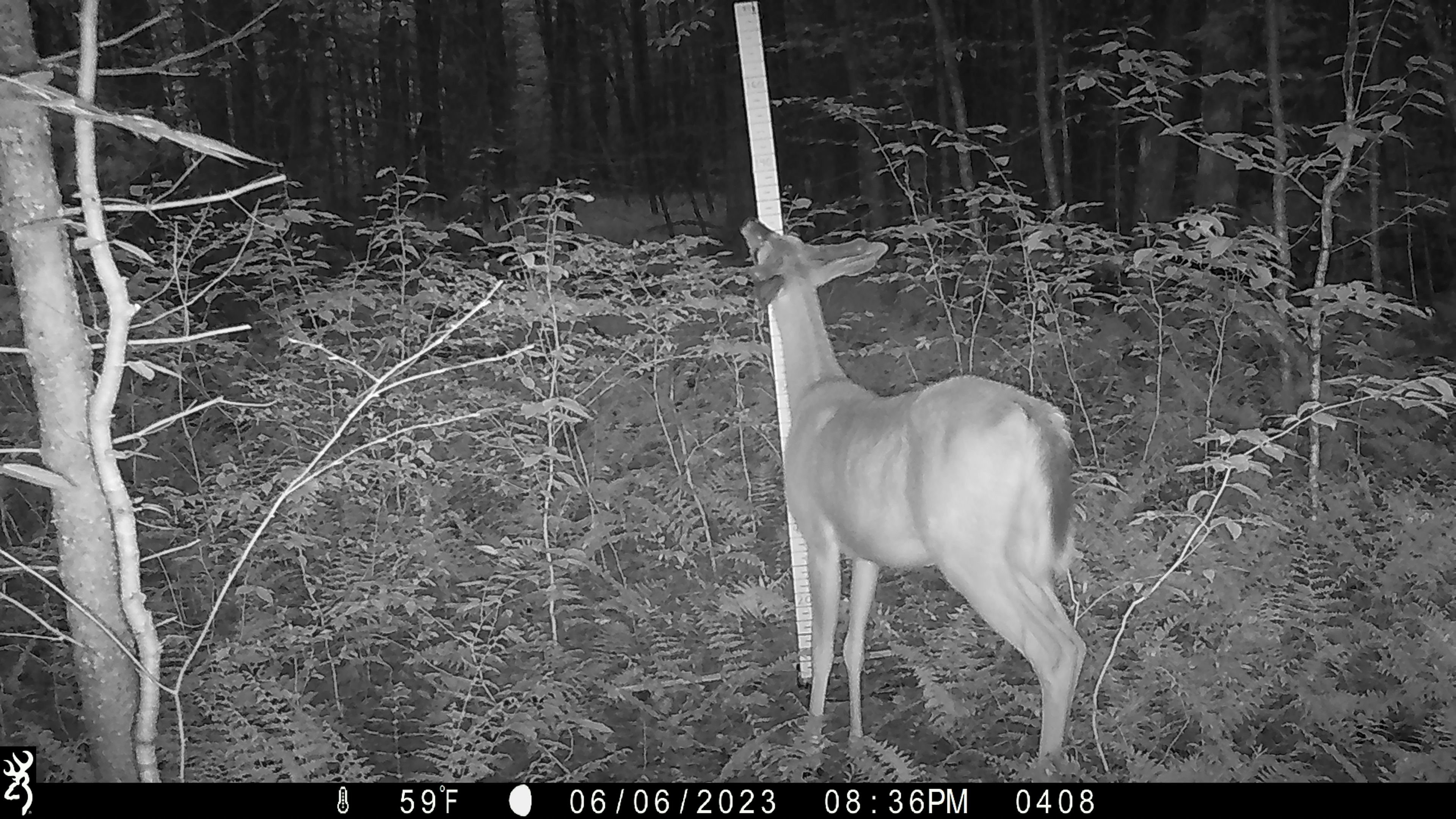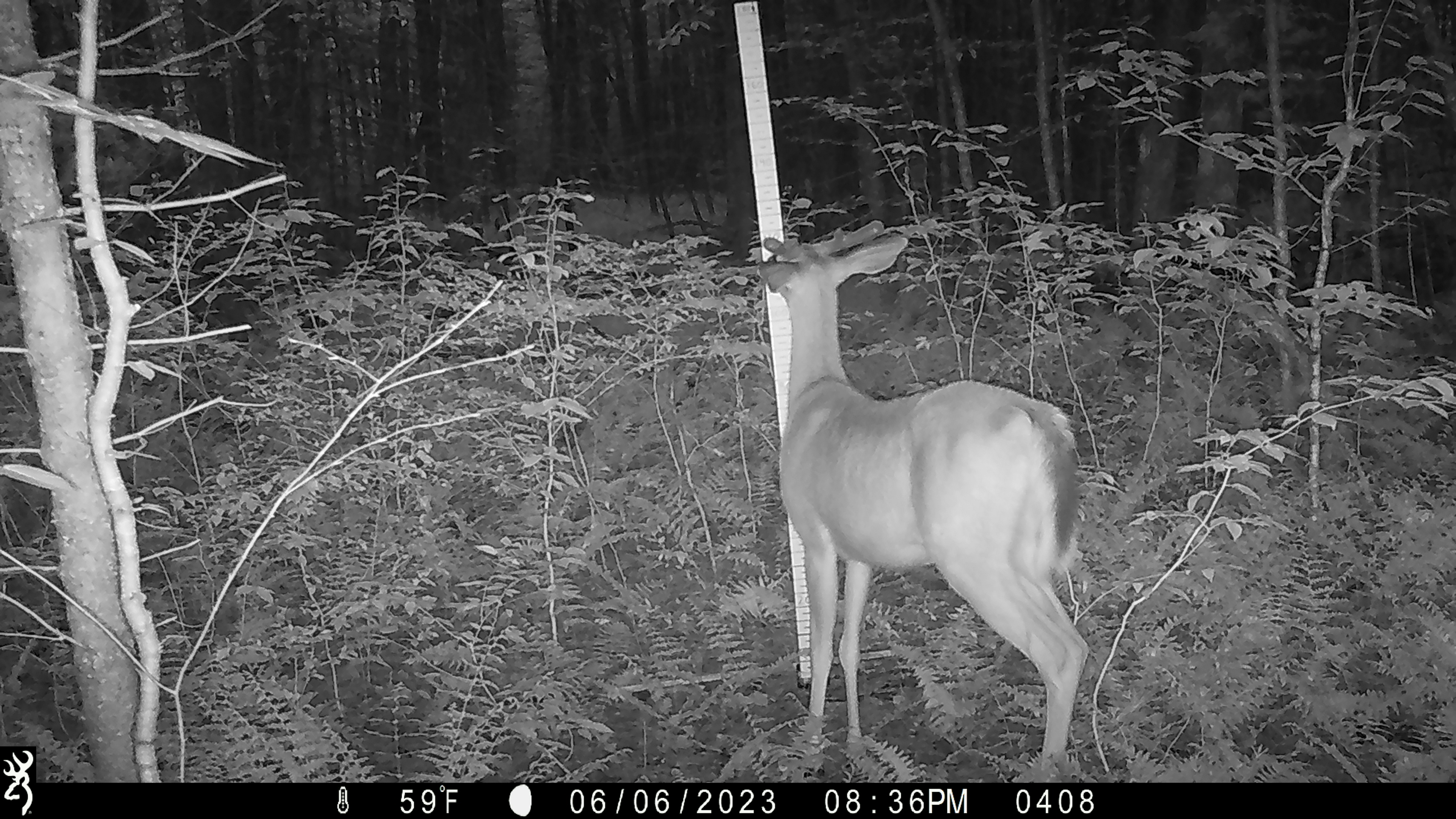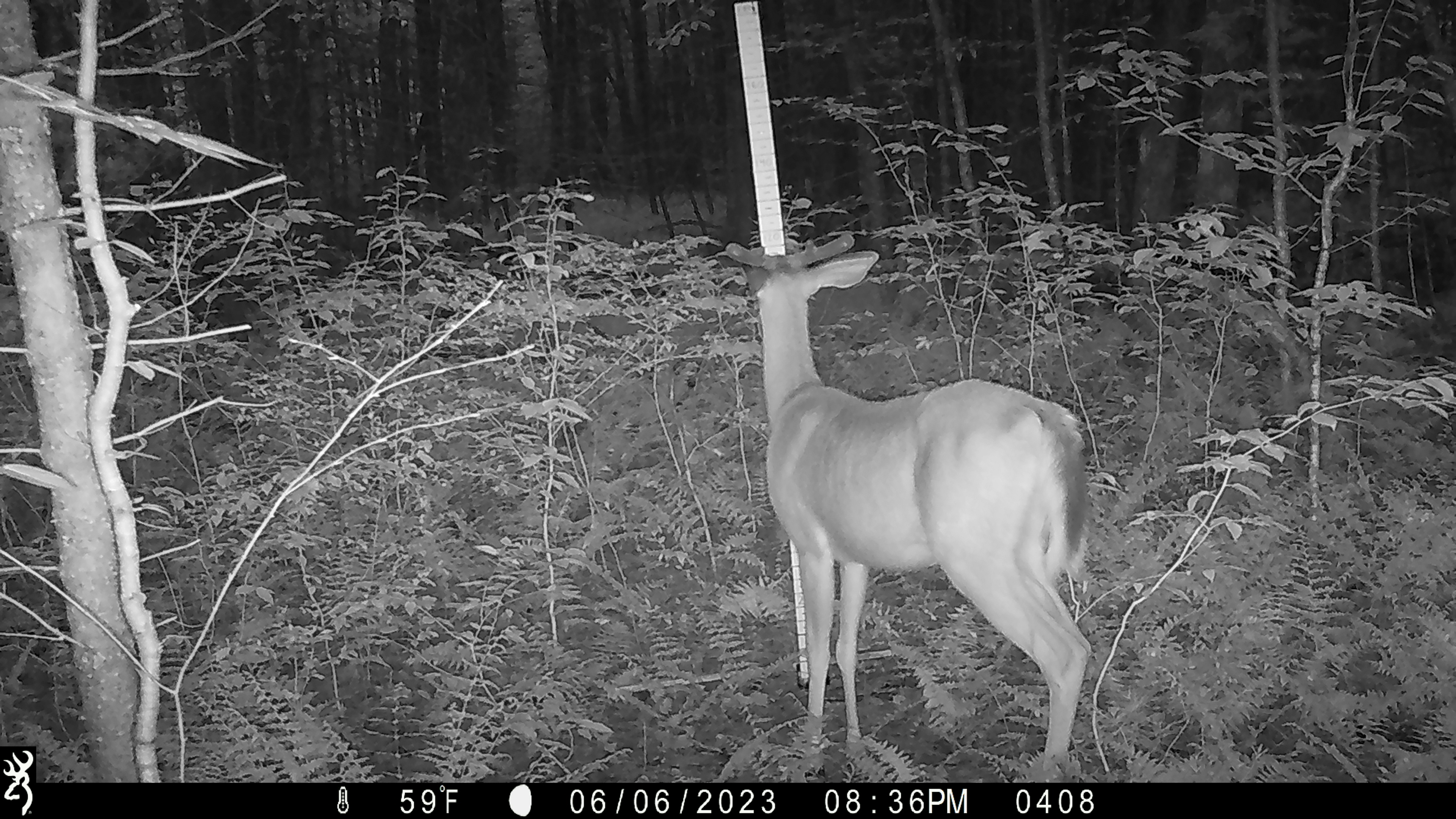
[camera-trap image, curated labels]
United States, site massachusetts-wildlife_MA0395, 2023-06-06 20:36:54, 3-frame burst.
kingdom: Animalia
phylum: Chordata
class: Mammalia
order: Artiodactyla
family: Cervidae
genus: Odocoileus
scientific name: Odocoileus virginianus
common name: white-tailed deer